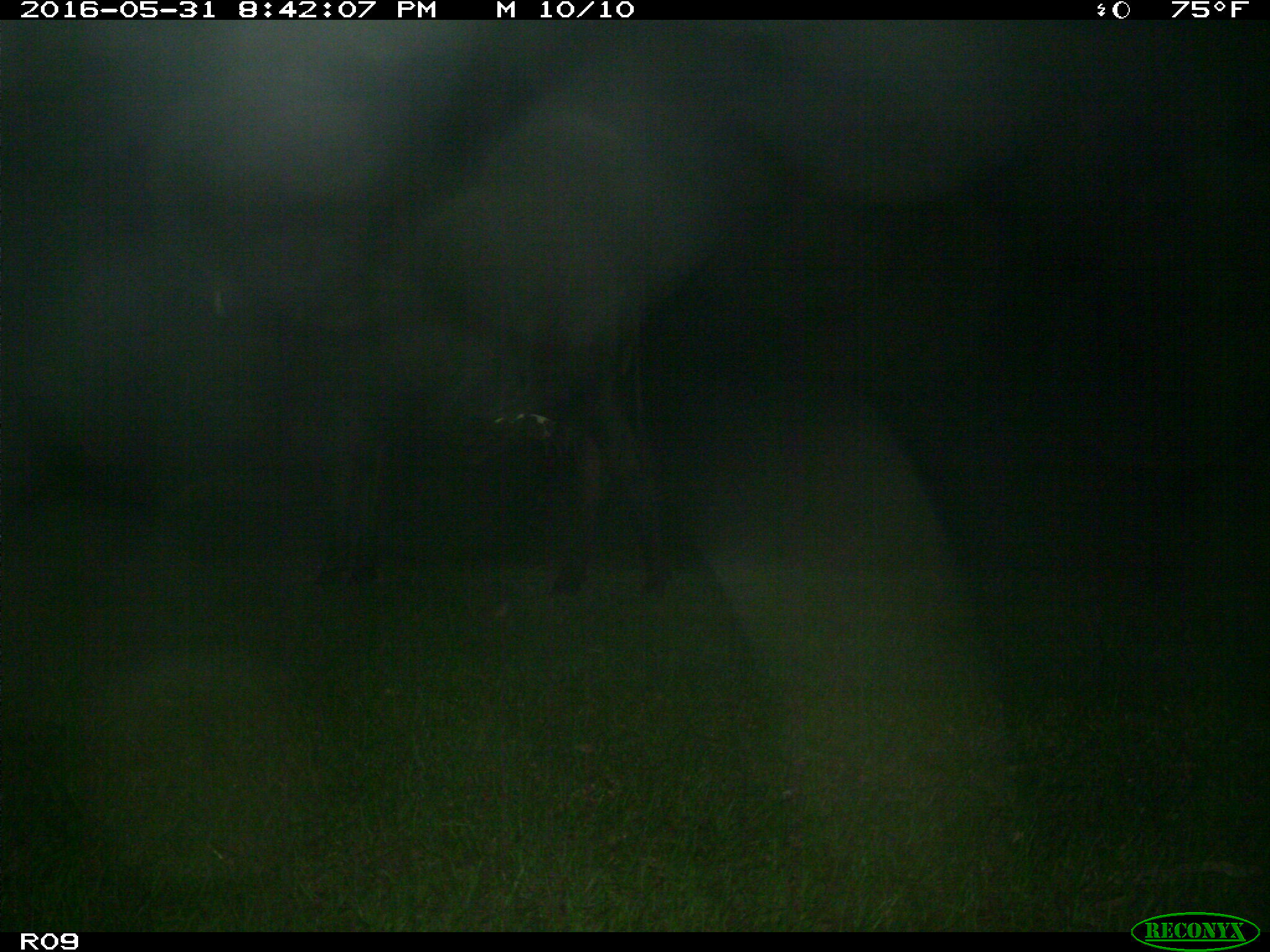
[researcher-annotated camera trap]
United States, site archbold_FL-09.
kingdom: Animalia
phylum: Chordata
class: Mammalia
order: Artiodactyla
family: Bovidae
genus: Bos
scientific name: Bos taurus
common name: domestic cow